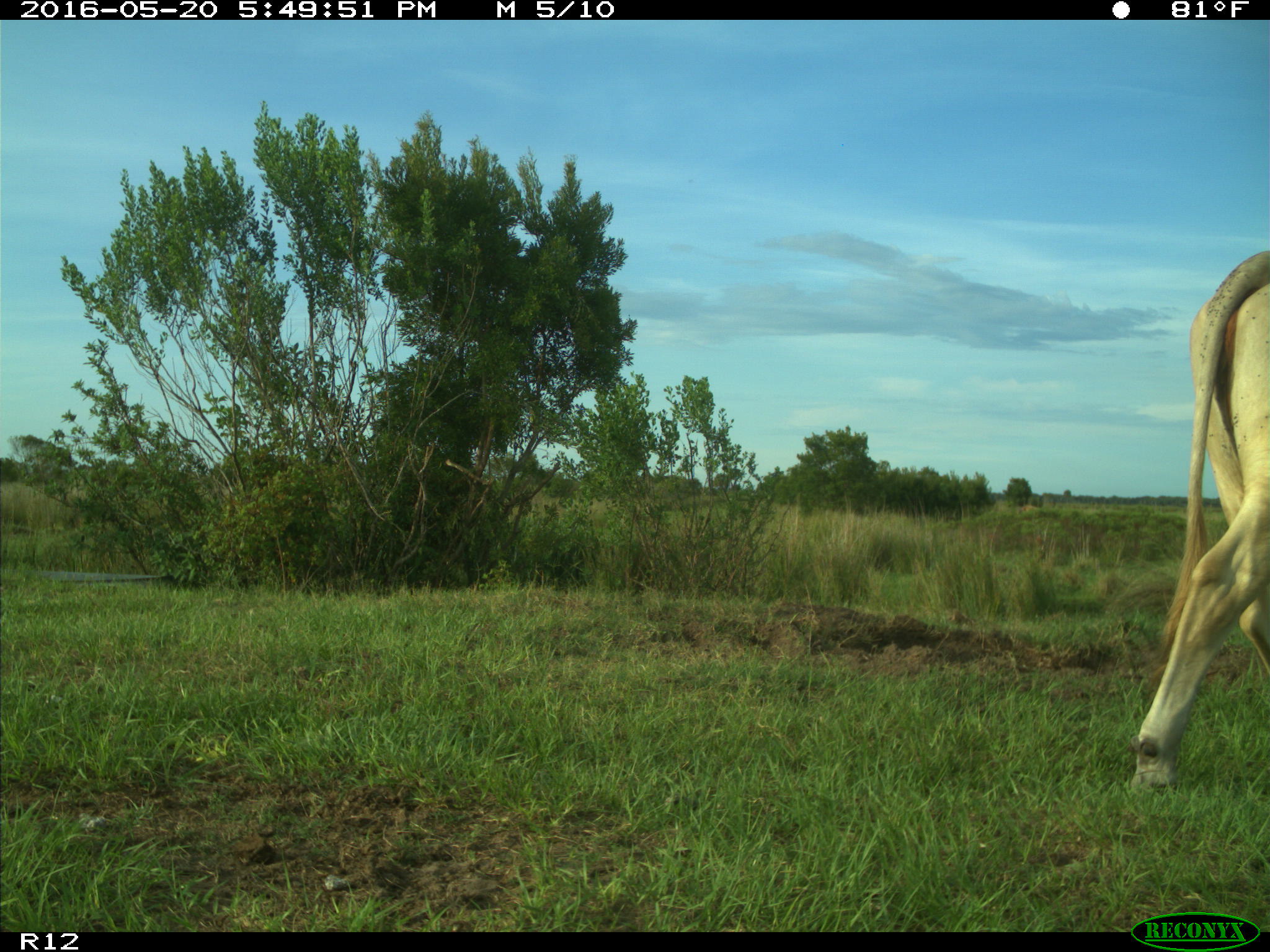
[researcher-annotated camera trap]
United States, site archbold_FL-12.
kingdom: Animalia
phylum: Chordata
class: Mammalia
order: Artiodactyla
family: Bovidae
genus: Bos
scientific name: Bos taurus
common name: domestic cow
Bos taurus (domestic cow).